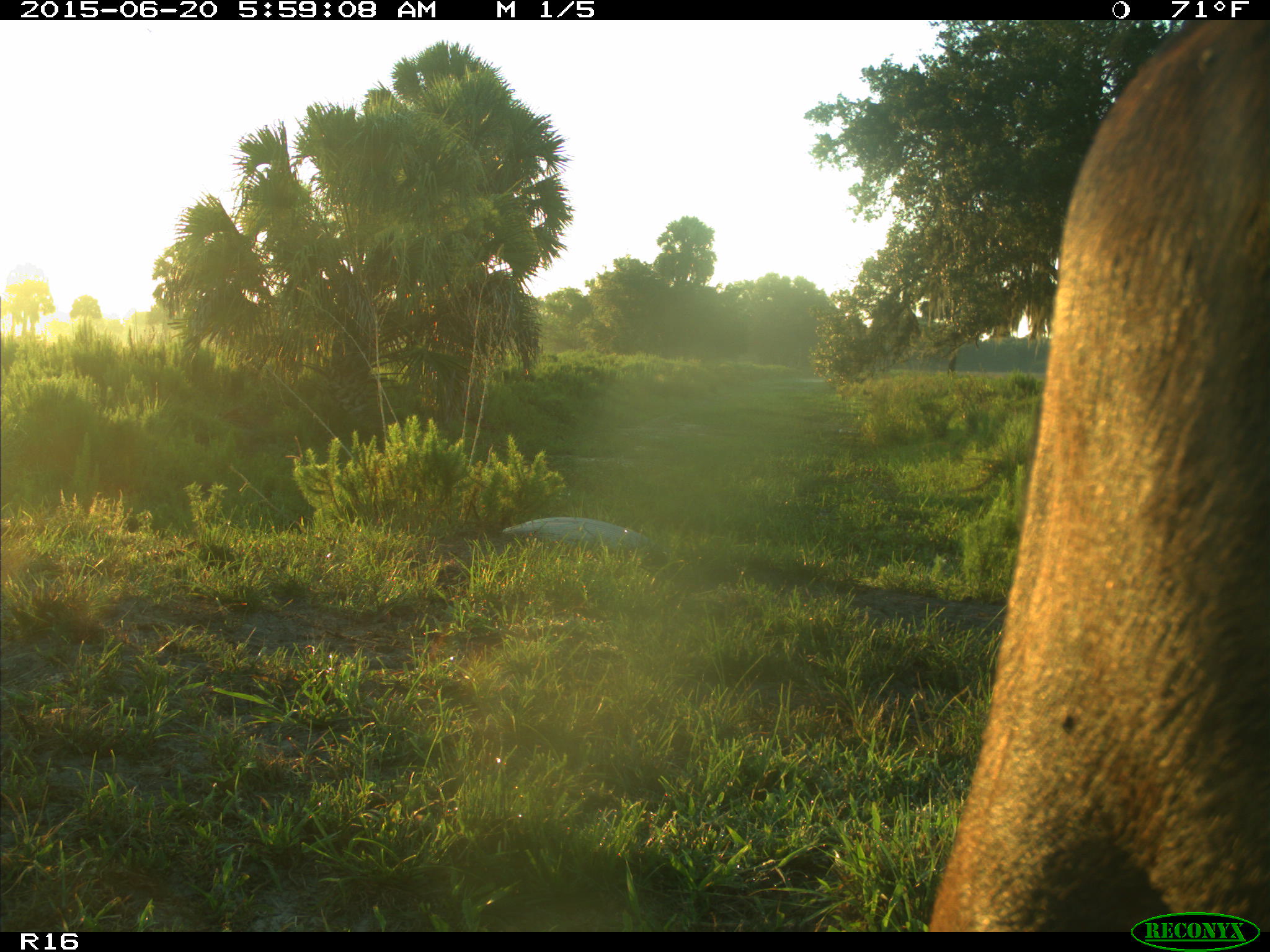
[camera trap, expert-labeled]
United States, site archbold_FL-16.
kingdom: Animalia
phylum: Chordata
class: Mammalia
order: Artiodactyla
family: Bovidae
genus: Bos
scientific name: Bos taurus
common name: domestic cow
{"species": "Bos taurus (domestic cow)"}